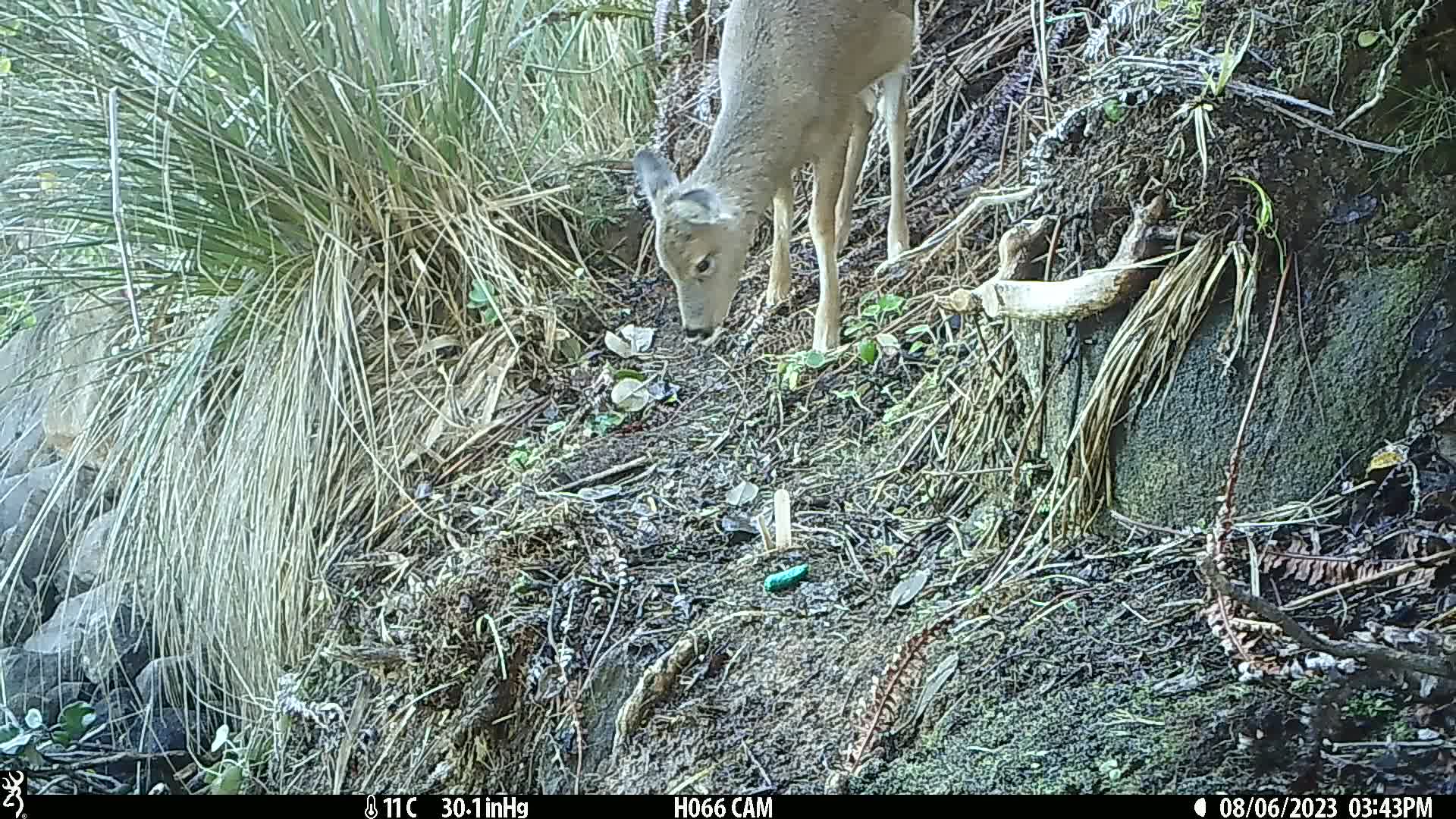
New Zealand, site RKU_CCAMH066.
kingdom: Animalia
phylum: Chordata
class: Mammalia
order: Artiodactyla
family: Cervidae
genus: Odocoileus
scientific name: Odocoileus virginianus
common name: white-tailed deer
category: white tailed deer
White tailed deer (white-tailed deer) (Odocoileus virginianus).